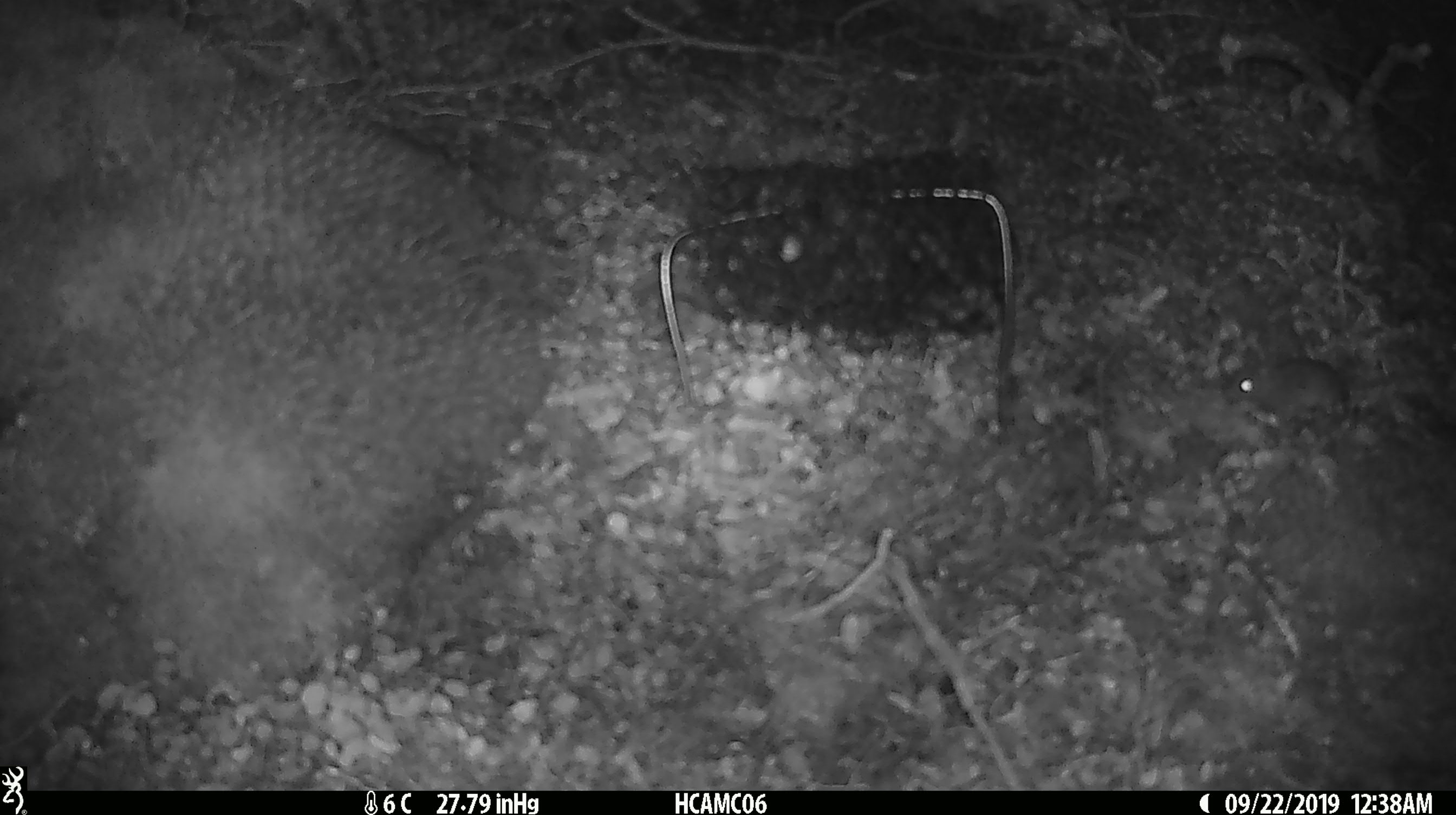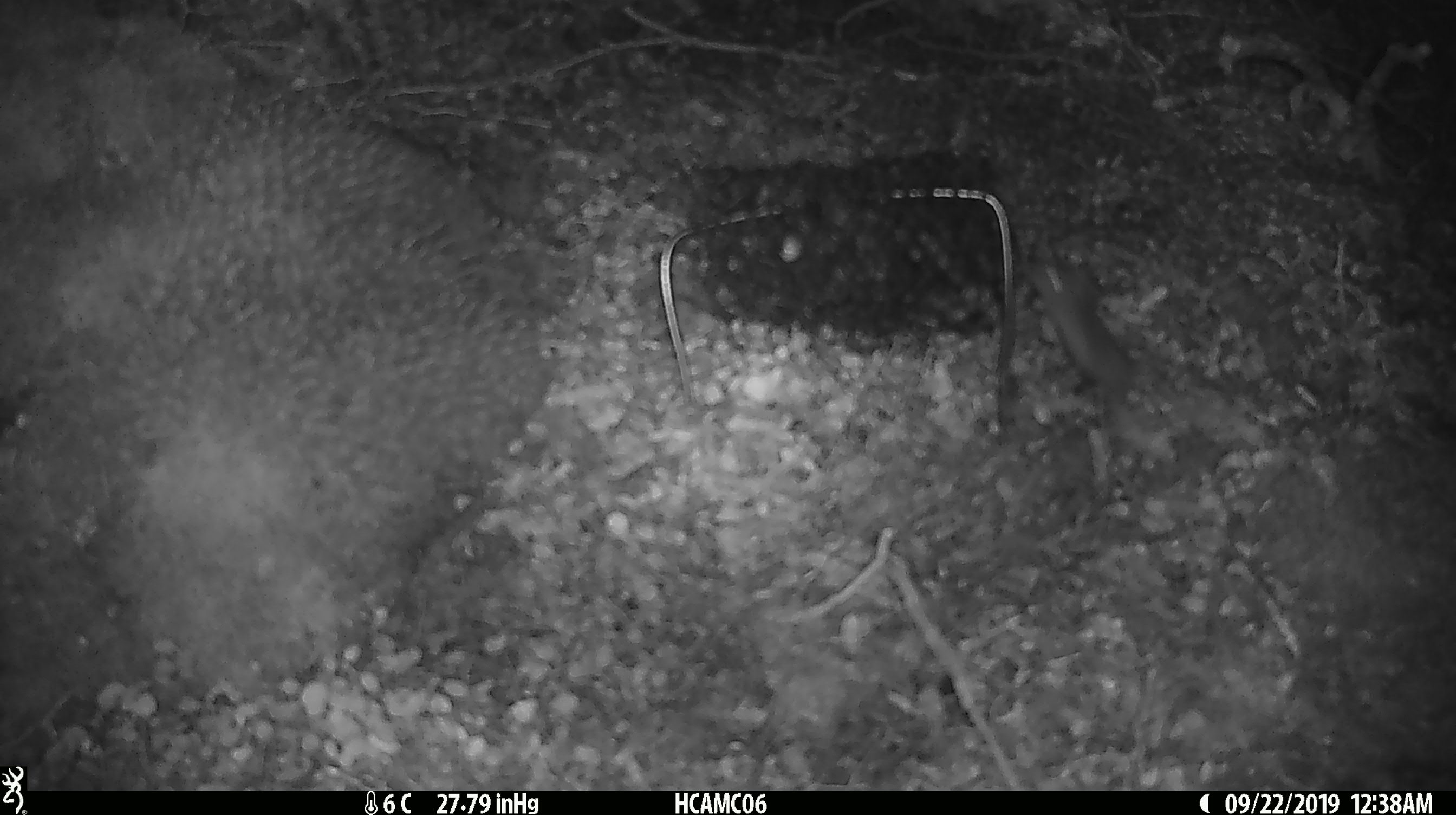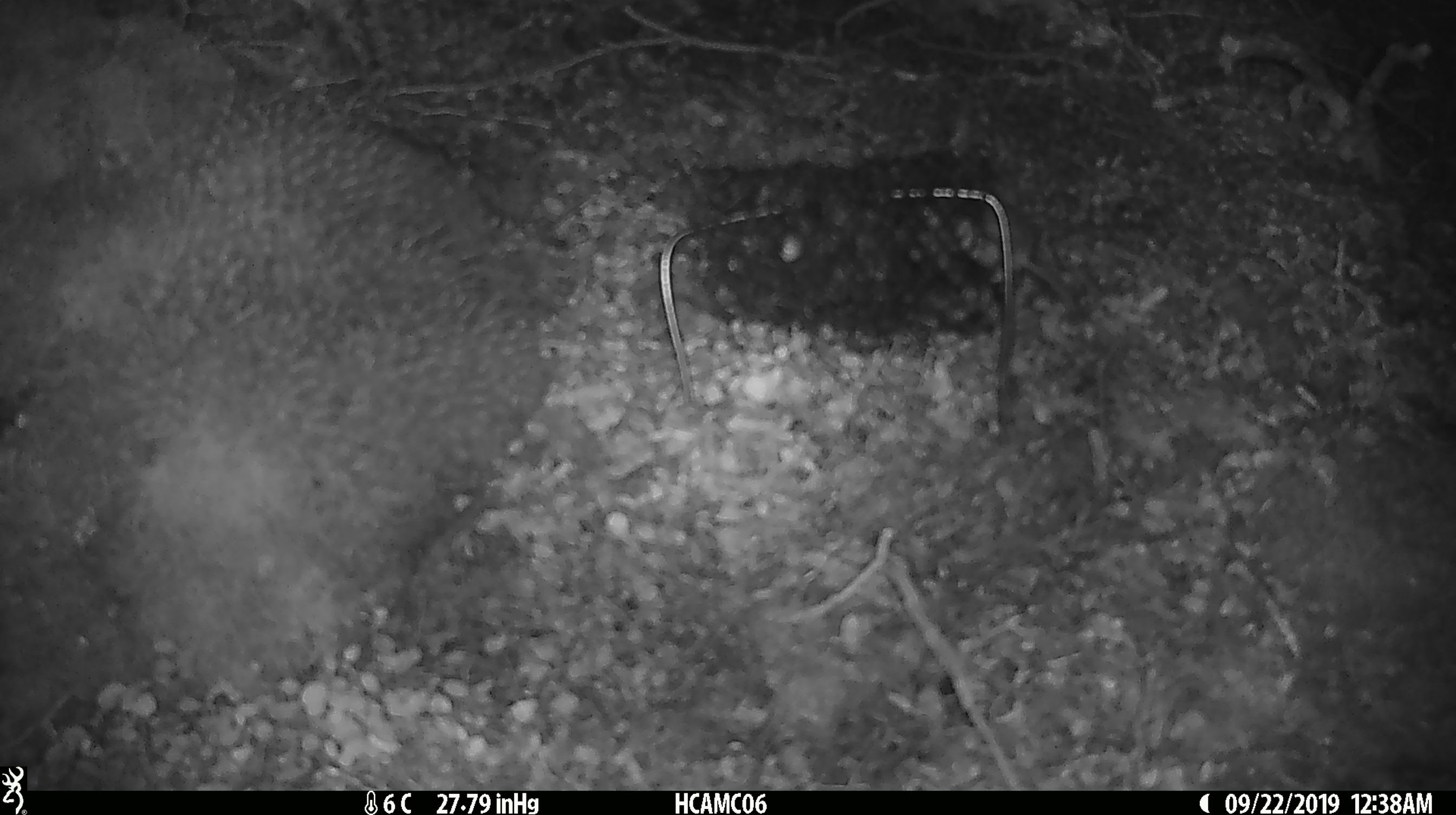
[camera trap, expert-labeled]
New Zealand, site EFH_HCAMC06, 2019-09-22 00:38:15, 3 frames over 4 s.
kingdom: Animalia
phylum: Chordata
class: Mammalia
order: Rodentia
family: Muridae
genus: Mus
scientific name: Mus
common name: mouse